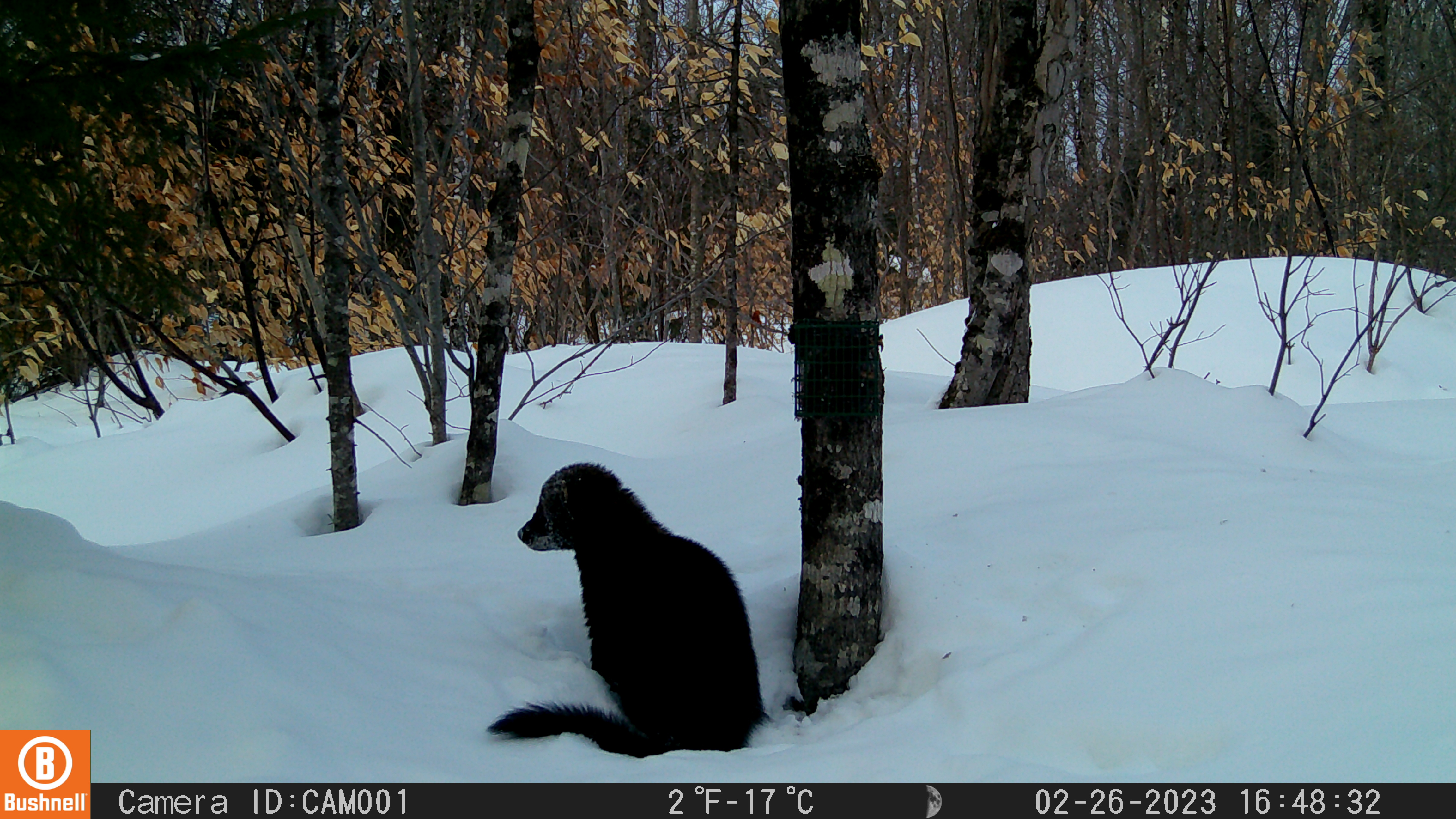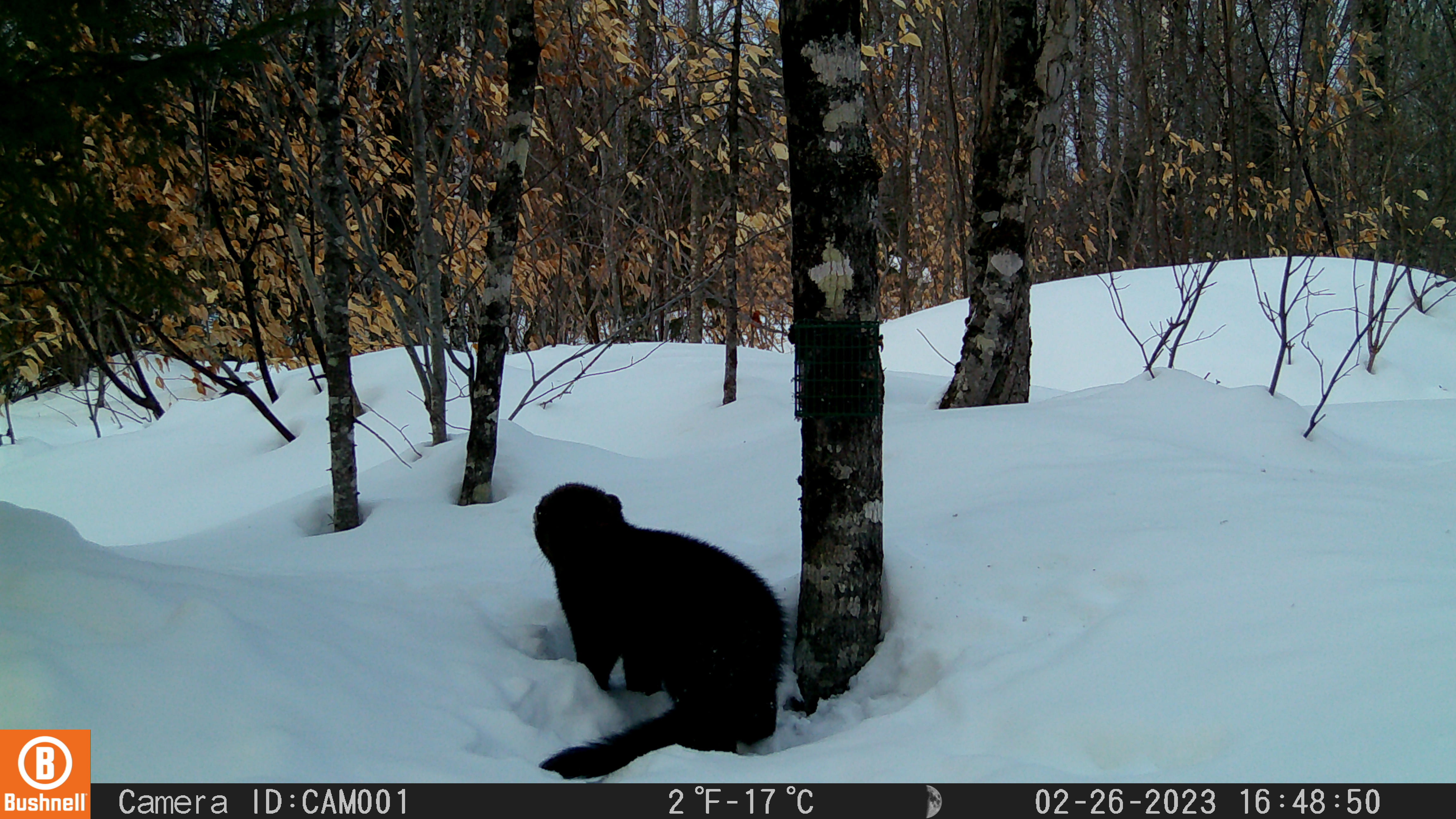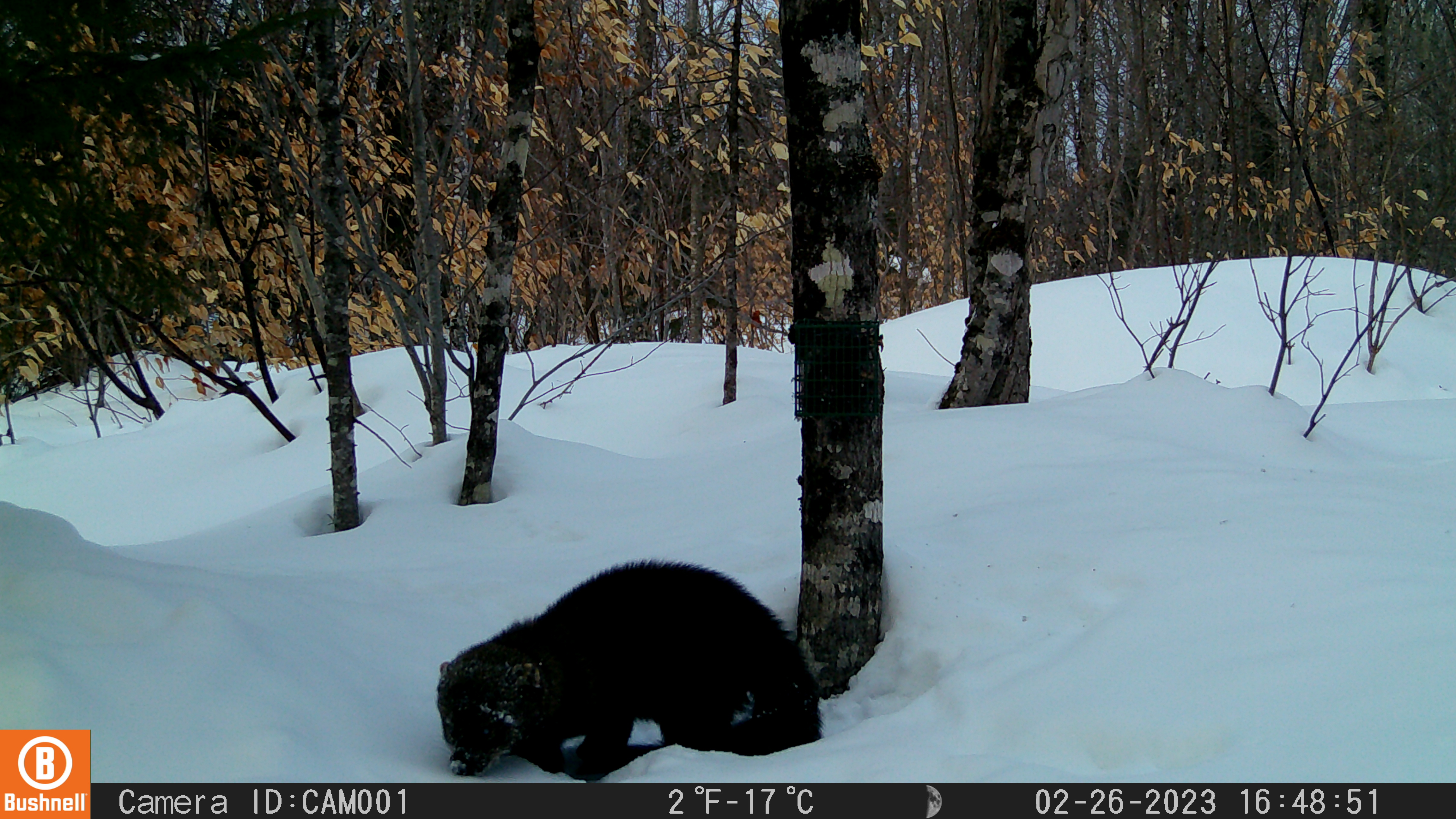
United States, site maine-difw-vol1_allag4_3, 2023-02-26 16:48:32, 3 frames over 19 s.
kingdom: Animalia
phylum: Chordata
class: Mammalia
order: Carnivora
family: Mustelidae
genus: Pekania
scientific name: Pekania pennanti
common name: fisher